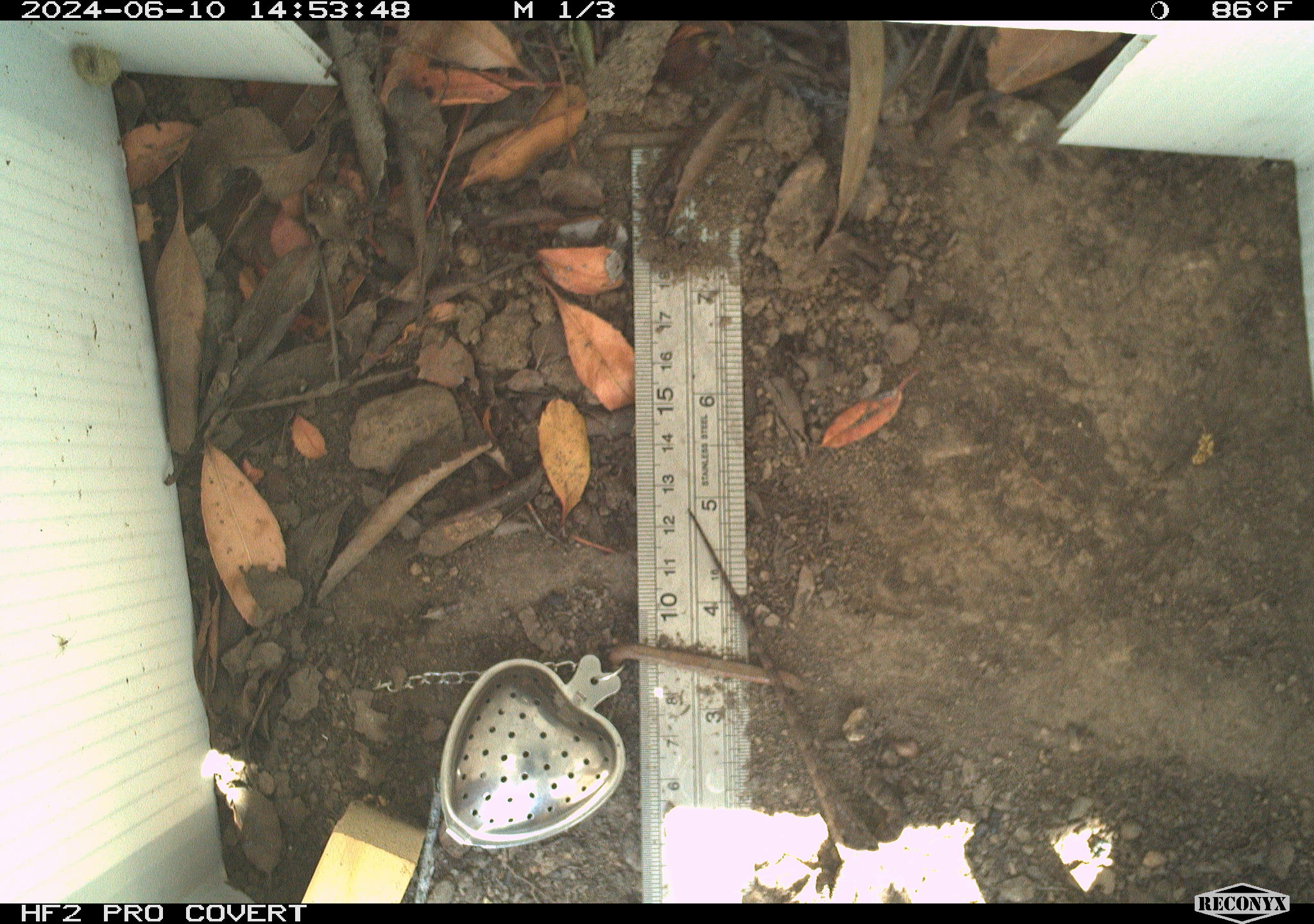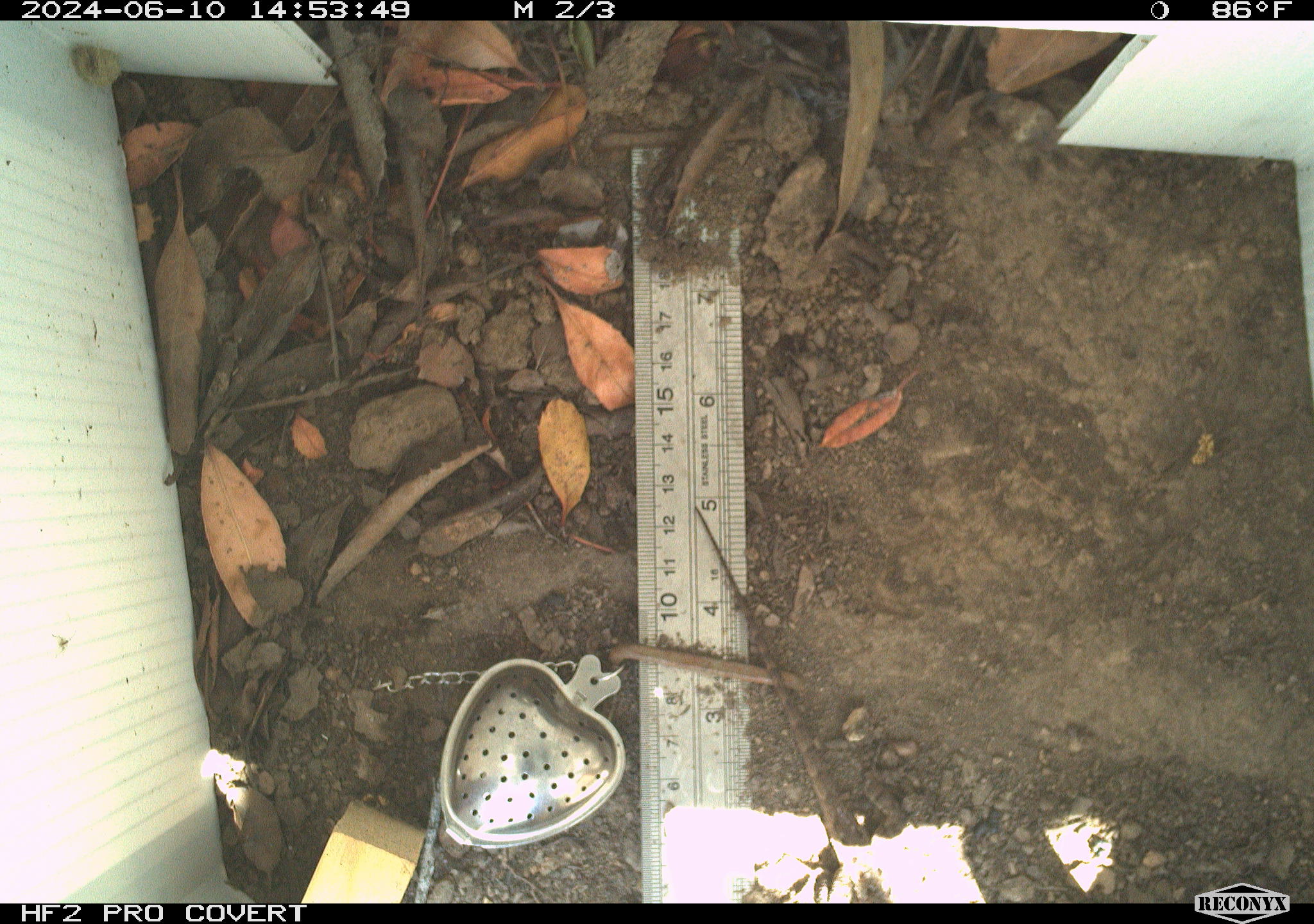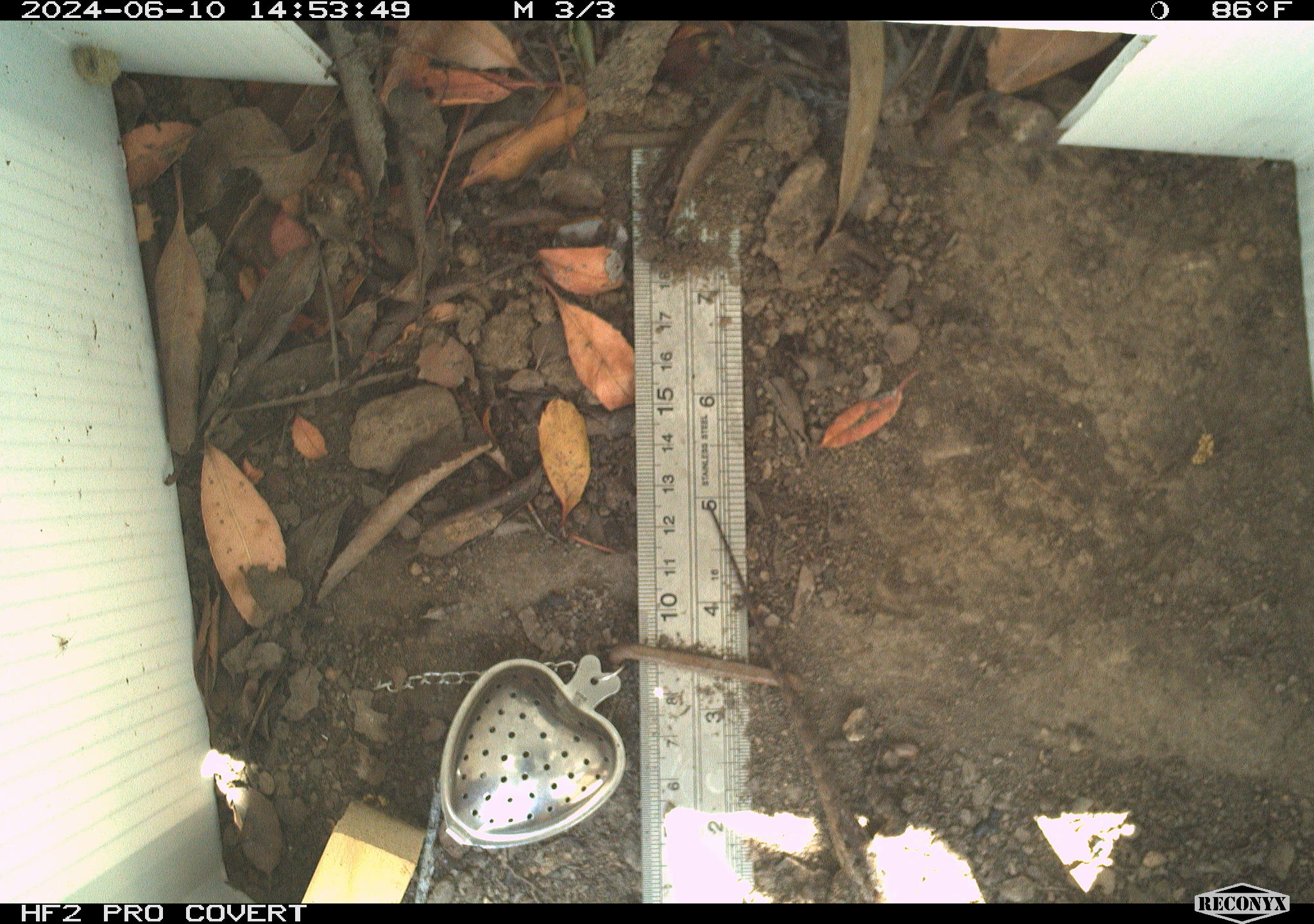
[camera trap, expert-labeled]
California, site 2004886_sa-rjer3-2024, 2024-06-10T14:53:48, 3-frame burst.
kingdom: Animalia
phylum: Chordata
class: Reptilia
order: Squamata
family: Phrynosomatidae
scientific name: Phrynosomatidae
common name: phrynosomatid lizards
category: phrynosomatidae family